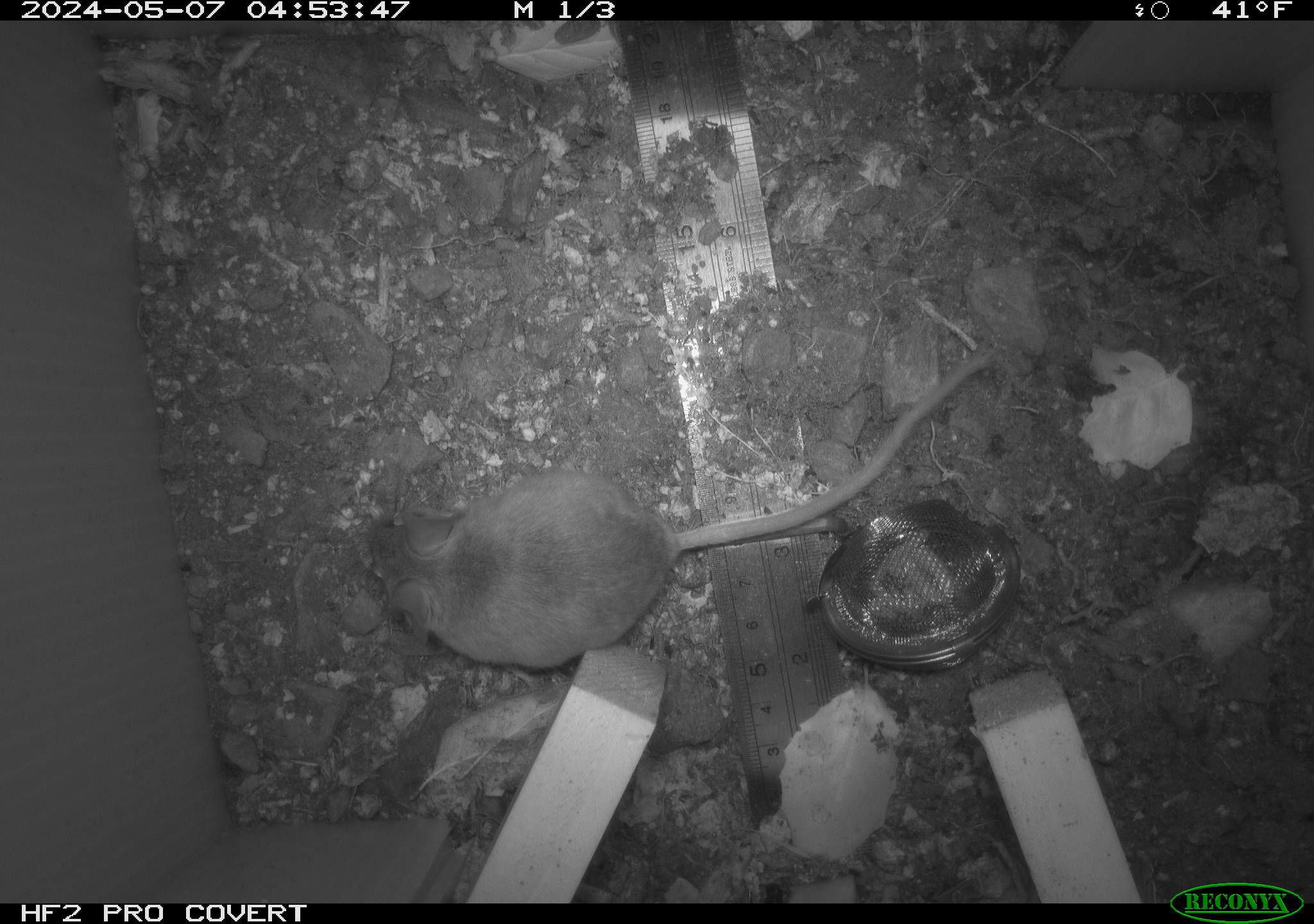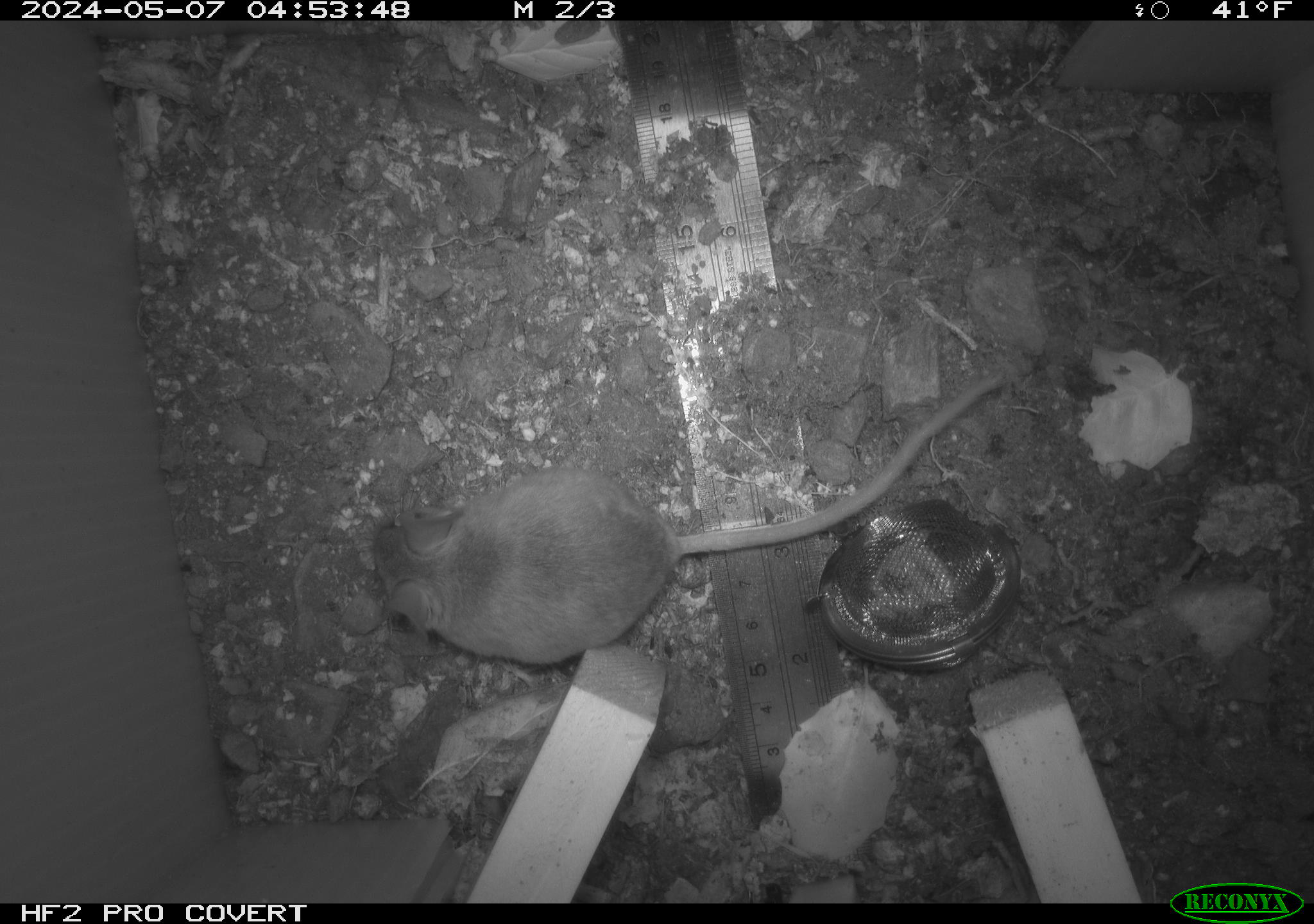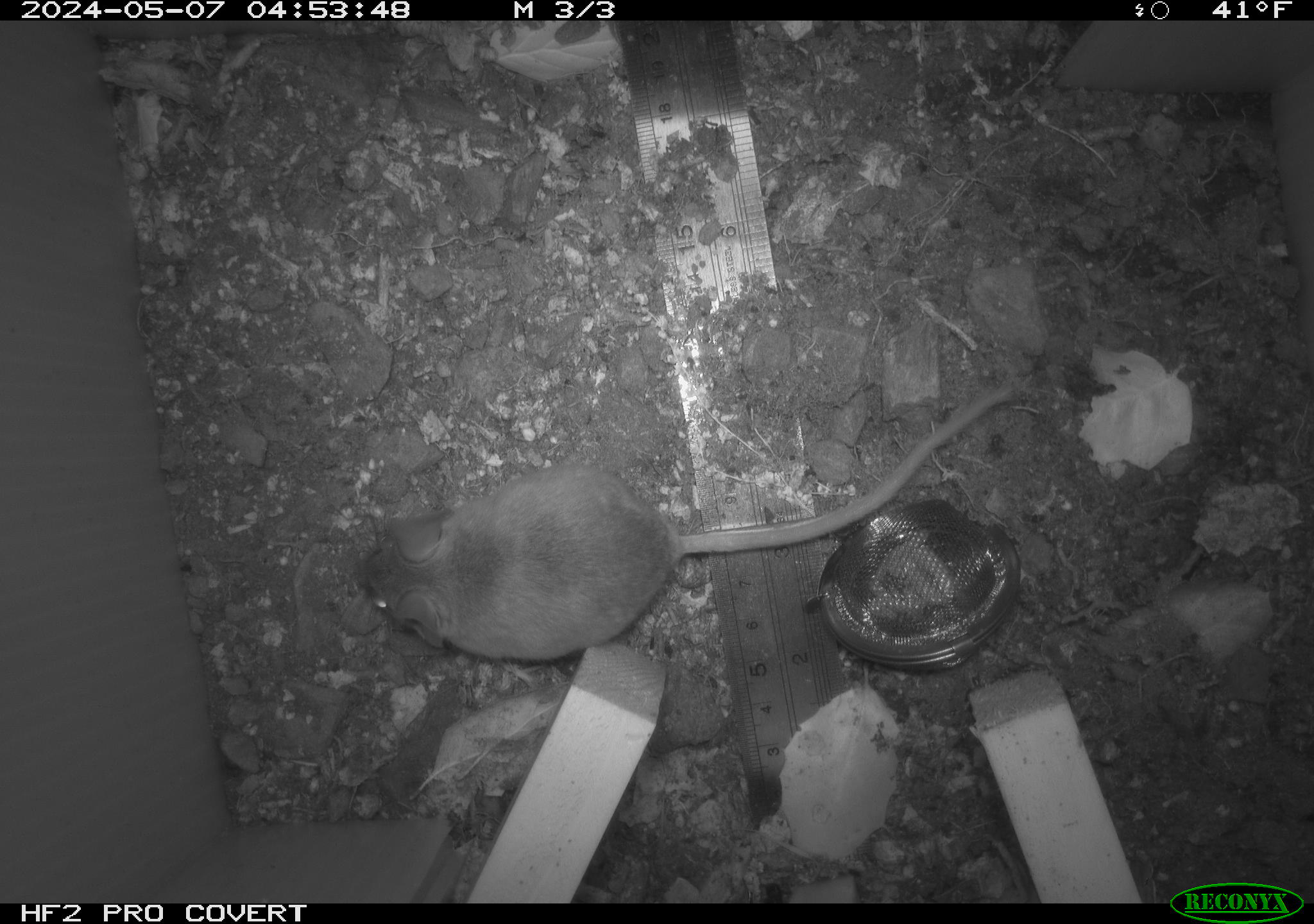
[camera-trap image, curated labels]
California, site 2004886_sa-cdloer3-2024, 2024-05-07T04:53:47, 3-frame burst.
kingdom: Animalia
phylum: Chordata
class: Mammalia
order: Rodentia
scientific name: Rodentia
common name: mouse species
Mouse species (Rodentia).